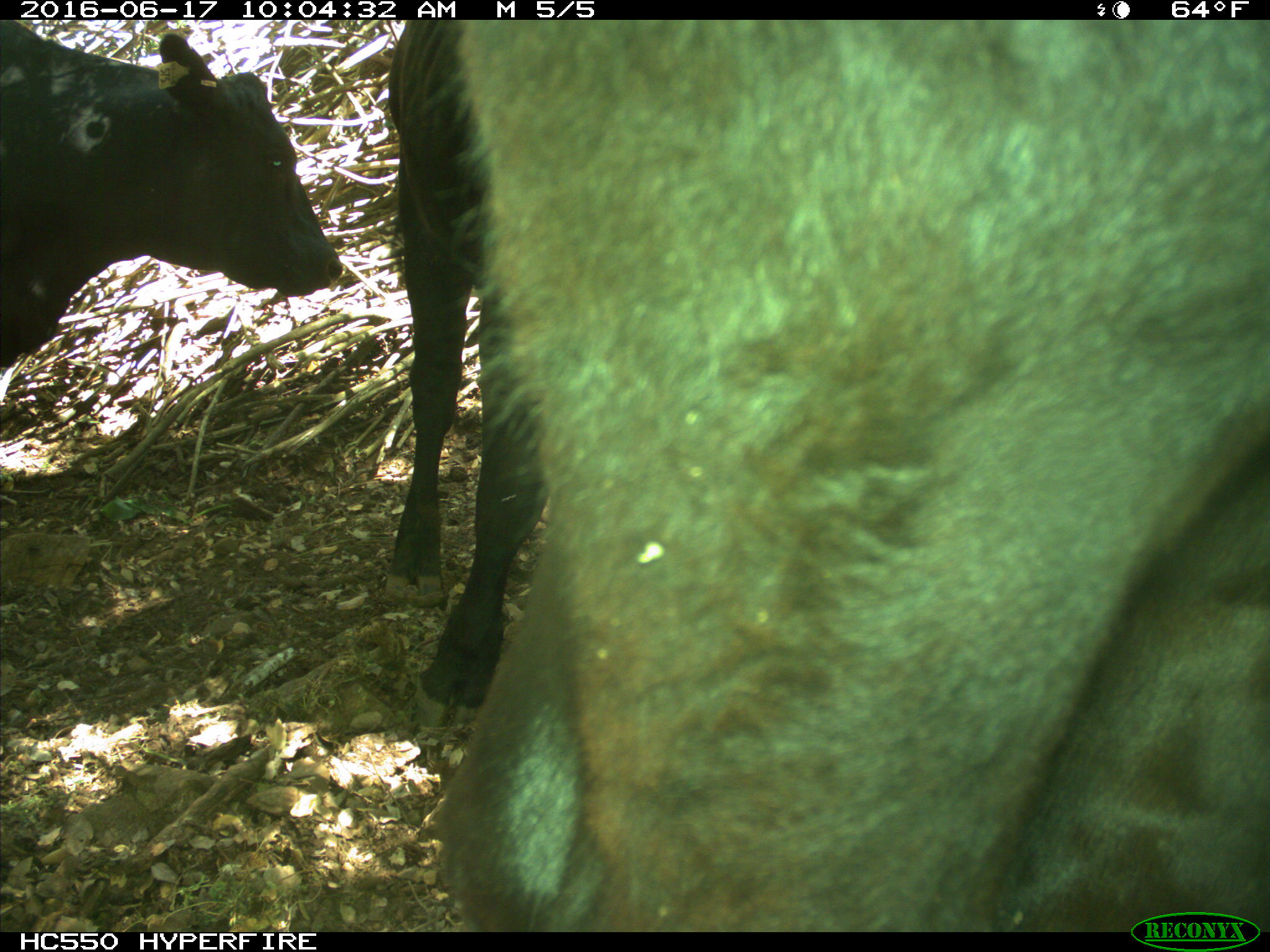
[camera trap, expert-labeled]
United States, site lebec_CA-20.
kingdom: Animalia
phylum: Chordata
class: Mammalia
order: Artiodactyla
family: Bovidae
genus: Bos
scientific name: Bos taurus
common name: domestic cow